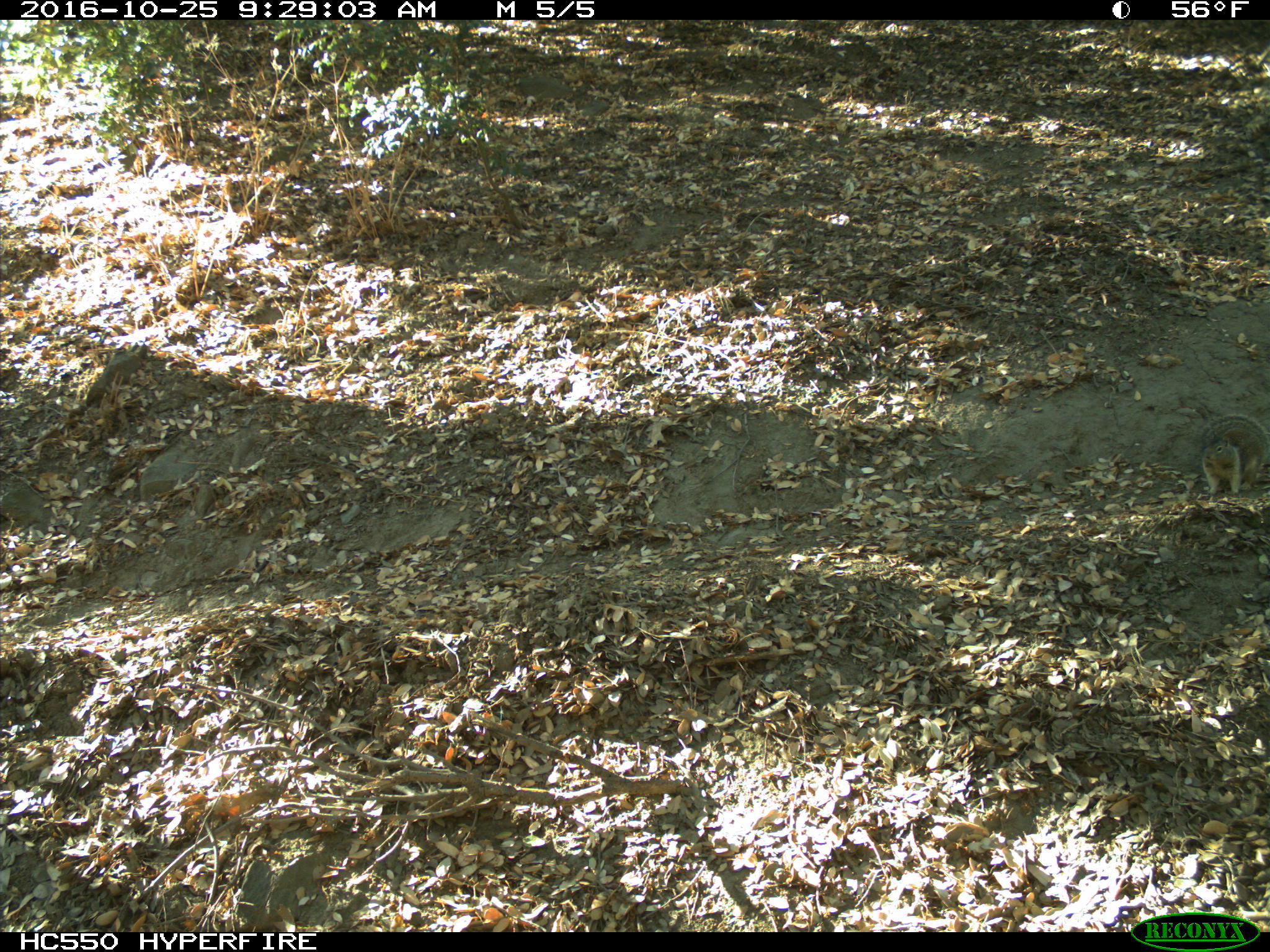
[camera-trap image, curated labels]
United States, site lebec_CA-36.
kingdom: Animalia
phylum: Chordata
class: Mammalia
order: Rodentia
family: Sciuridae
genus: Otospermophilus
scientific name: Otospermophilus beecheyi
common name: california ground squirrel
Otospermophilus beecheyi (california ground squirrel).